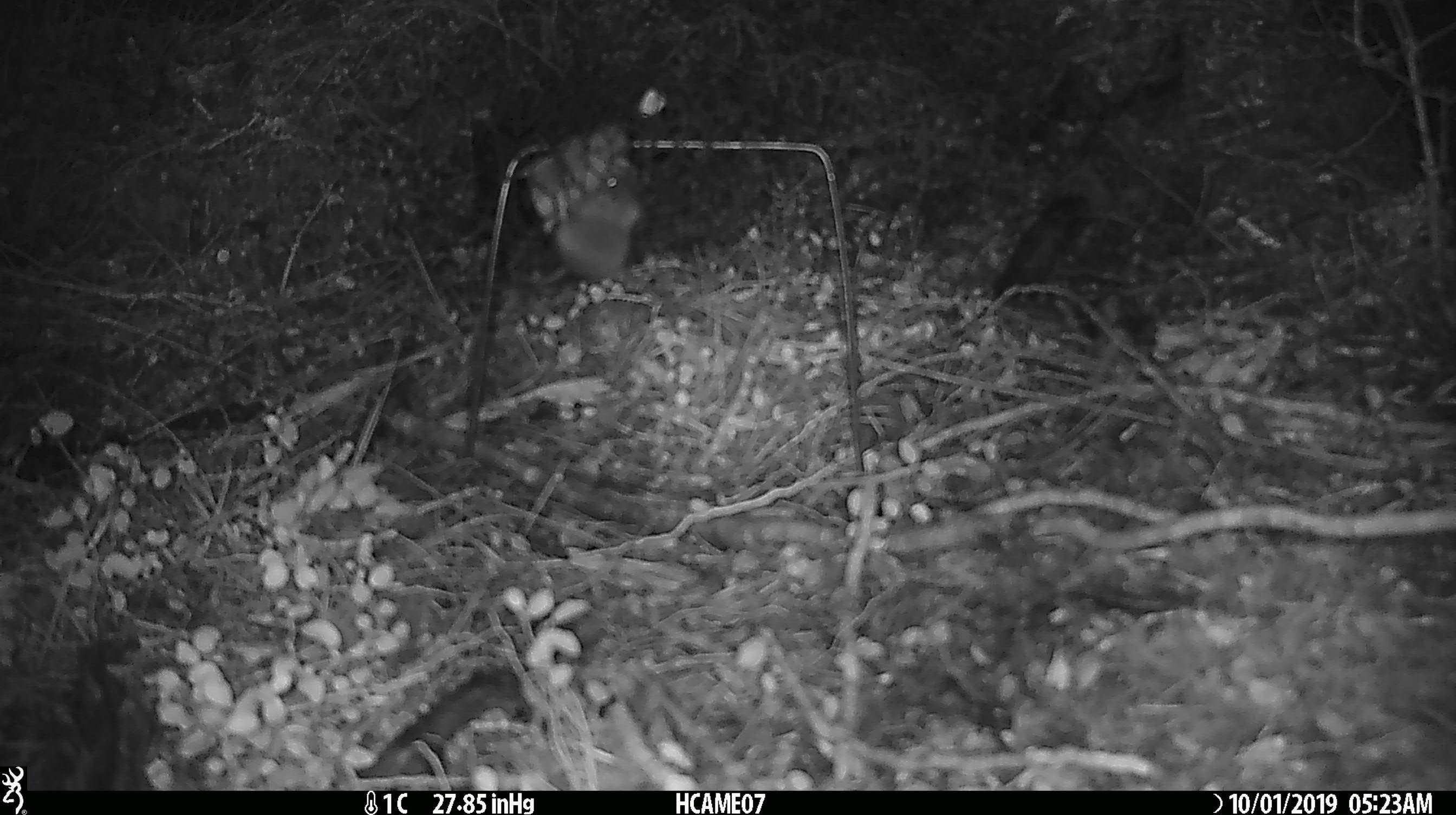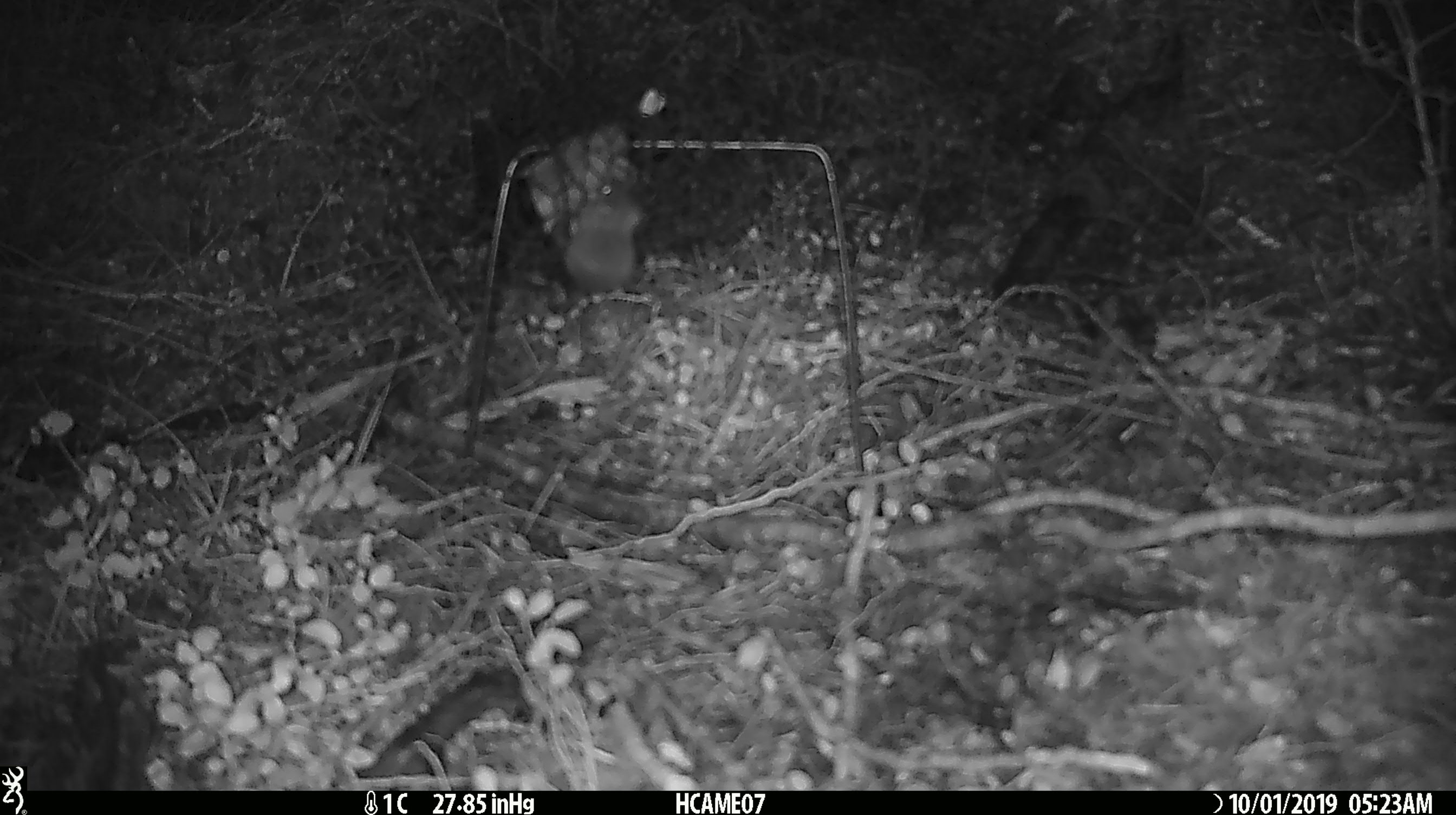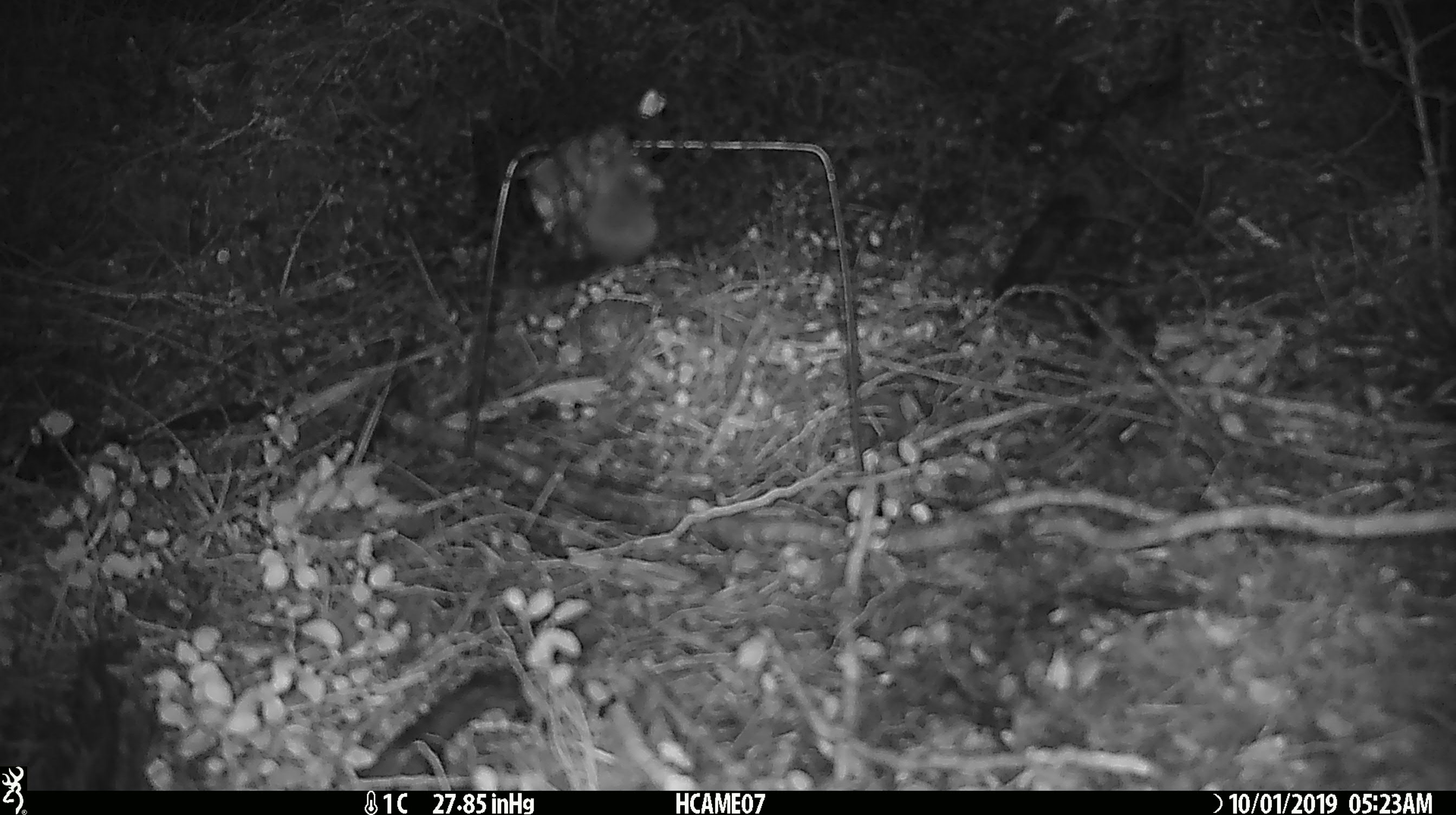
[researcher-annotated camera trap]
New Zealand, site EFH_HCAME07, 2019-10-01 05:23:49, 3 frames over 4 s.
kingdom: Animalia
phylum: Chordata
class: Mammalia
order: Rodentia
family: Muridae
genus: Mus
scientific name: Mus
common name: mouse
Mouse (Mus).